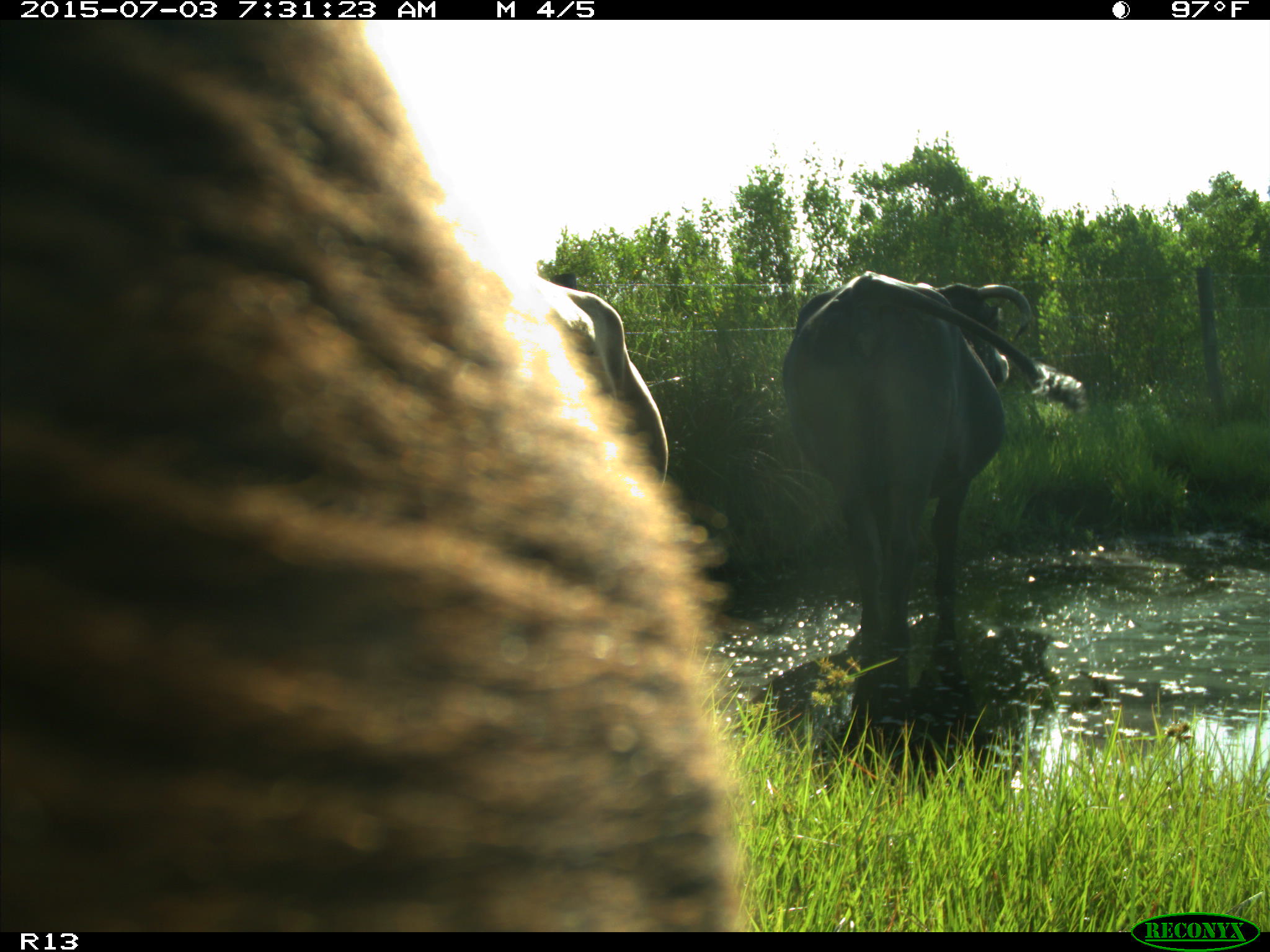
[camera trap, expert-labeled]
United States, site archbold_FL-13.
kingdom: Animalia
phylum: Chordata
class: Mammalia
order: Artiodactyla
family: Bovidae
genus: Bos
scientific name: Bos taurus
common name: domestic cow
Bos taurus (domestic cow).